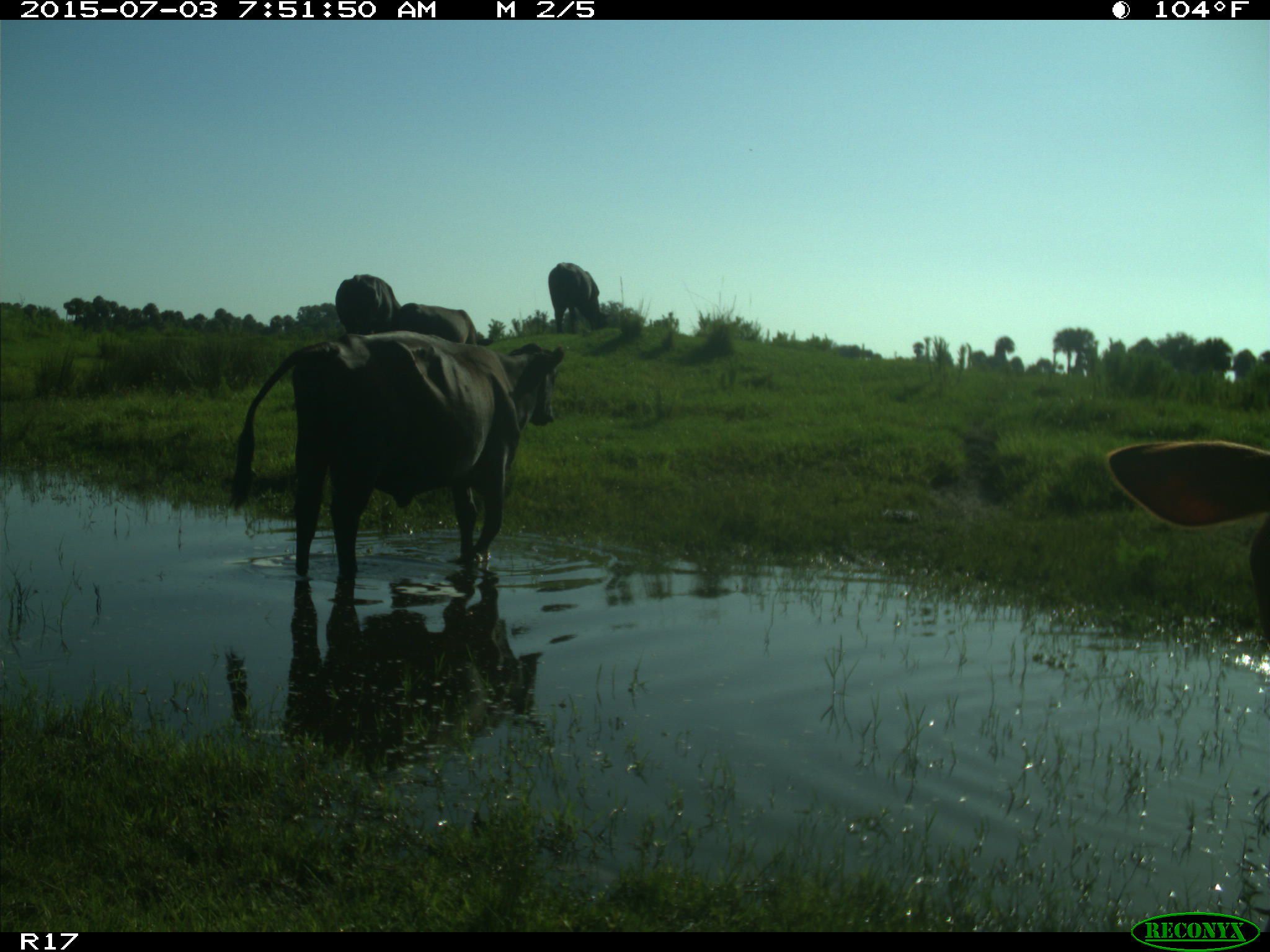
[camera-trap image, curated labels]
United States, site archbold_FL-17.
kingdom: Animalia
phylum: Chordata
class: Mammalia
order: Artiodactyla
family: Bovidae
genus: Bos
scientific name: Bos taurus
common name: domestic cow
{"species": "Bos taurus (domestic cow)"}